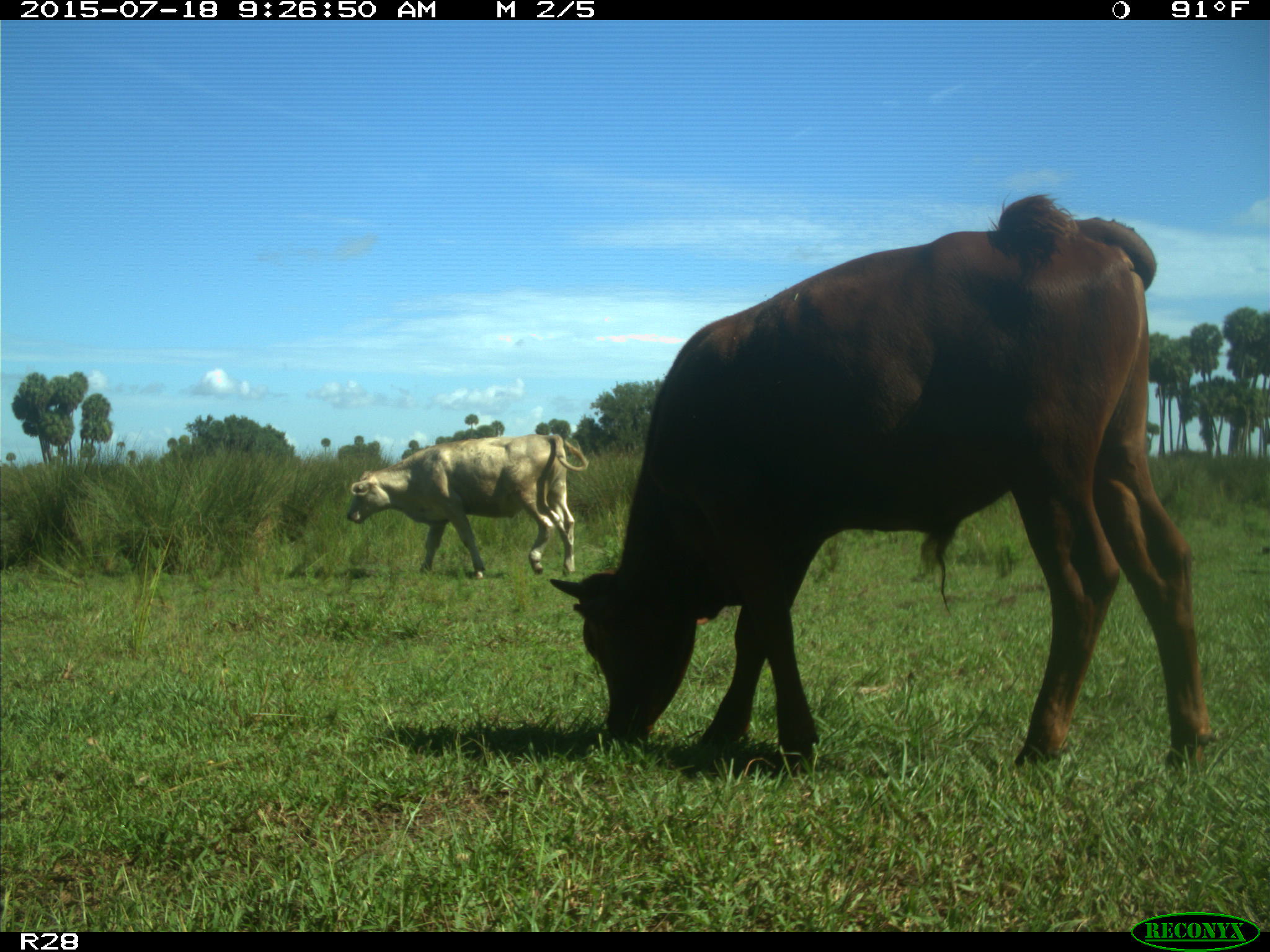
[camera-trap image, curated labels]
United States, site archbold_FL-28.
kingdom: Animalia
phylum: Chordata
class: Mammalia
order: Artiodactyla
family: Bovidae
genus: Bos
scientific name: Bos taurus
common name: domestic cow